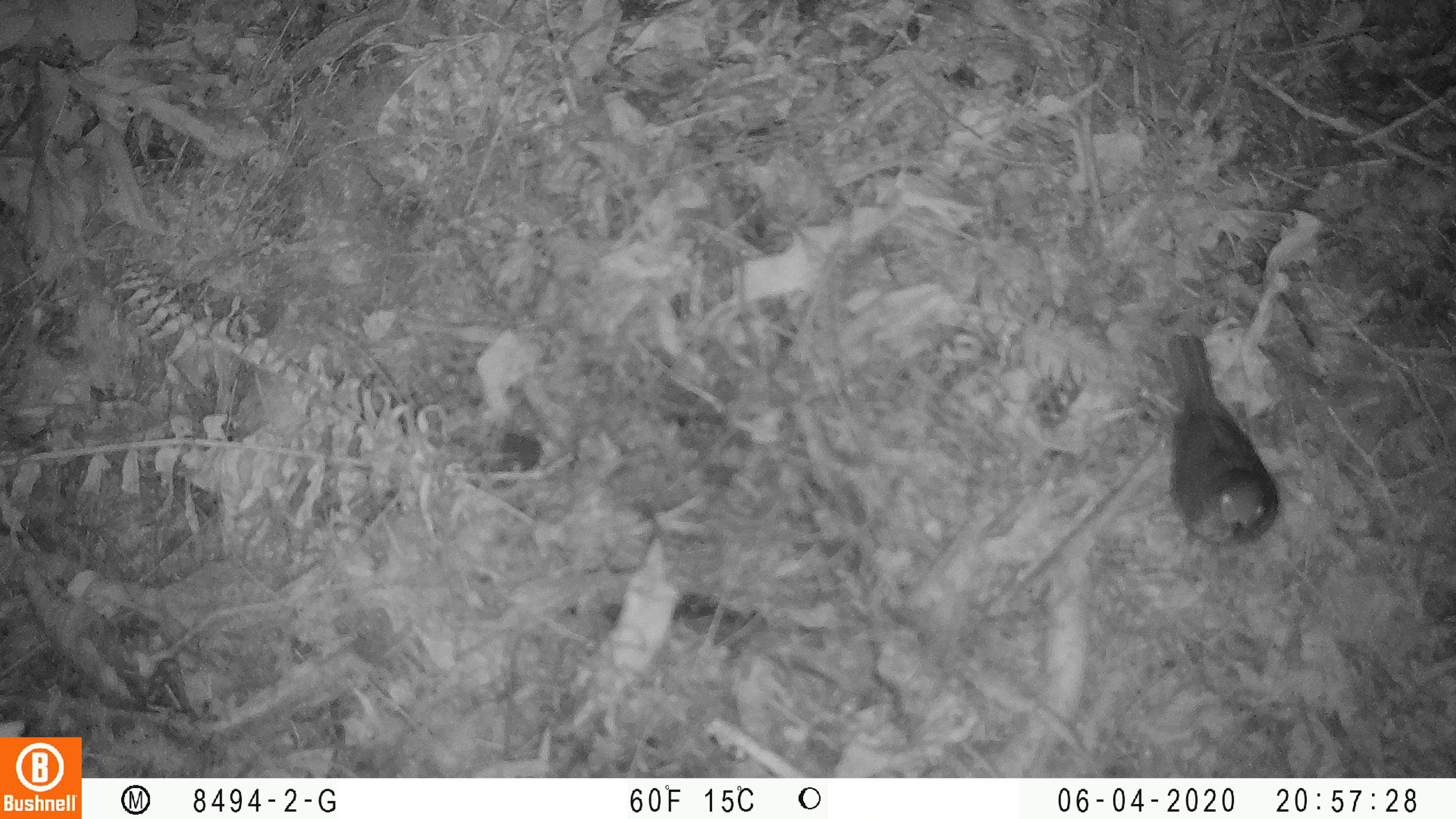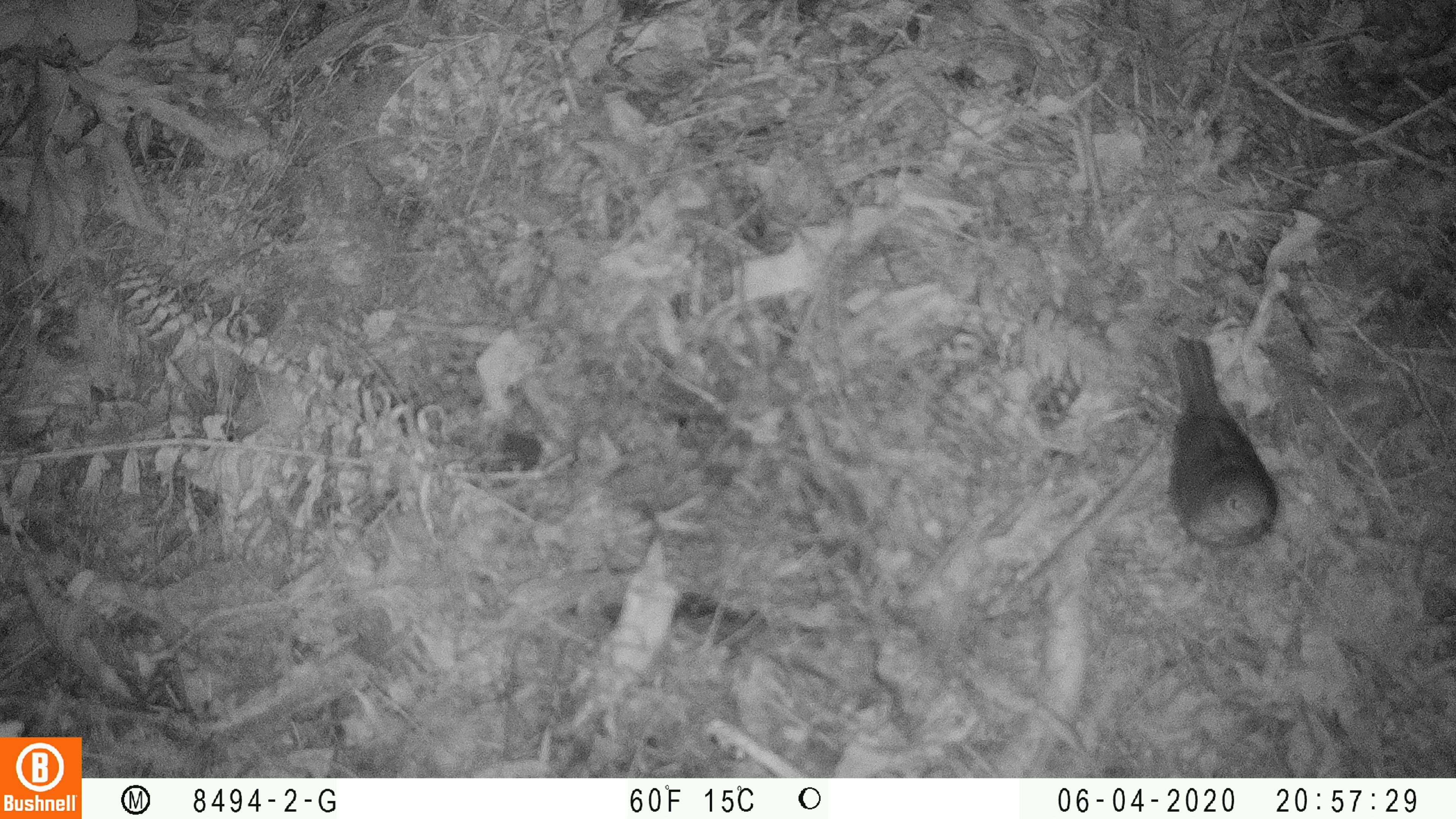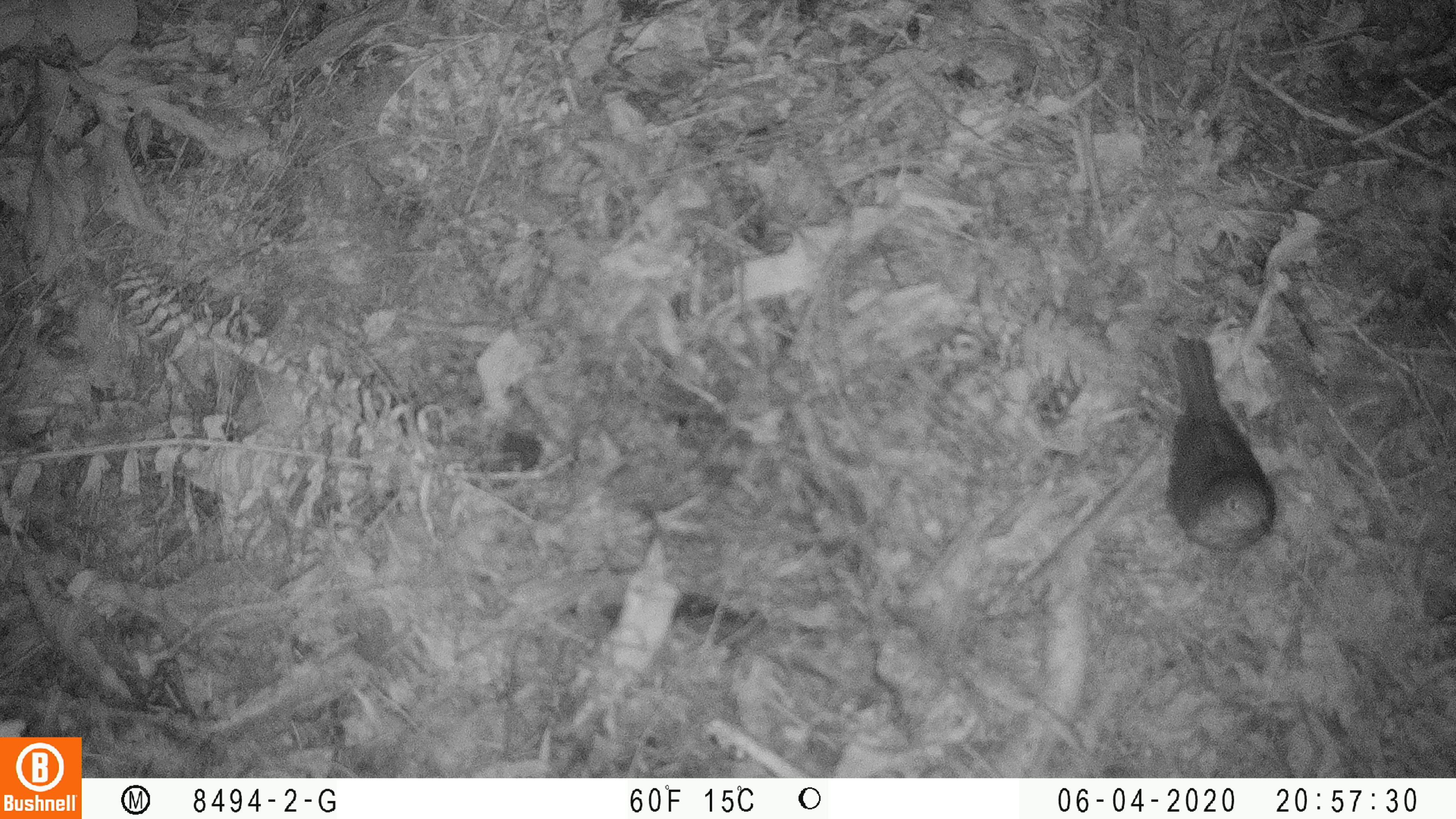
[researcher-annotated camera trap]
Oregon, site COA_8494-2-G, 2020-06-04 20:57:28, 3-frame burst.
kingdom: Animalia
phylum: Chordata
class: Aves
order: Passeriformes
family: Turdidae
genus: Catharus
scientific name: Catharus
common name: brown thrushes and nightingale-thrushes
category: catharus species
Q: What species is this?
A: Catharus species (brown thrushes and nightingale-thrushes) (Catharus).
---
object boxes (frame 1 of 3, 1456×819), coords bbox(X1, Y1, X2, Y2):
catharus species: bbox(1162, 327, 1279, 546)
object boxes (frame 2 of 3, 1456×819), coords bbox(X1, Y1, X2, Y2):
catharus species: bbox(1162, 336, 1281, 555)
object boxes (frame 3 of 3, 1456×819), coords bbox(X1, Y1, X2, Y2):
catharus species: bbox(1162, 331, 1276, 561)